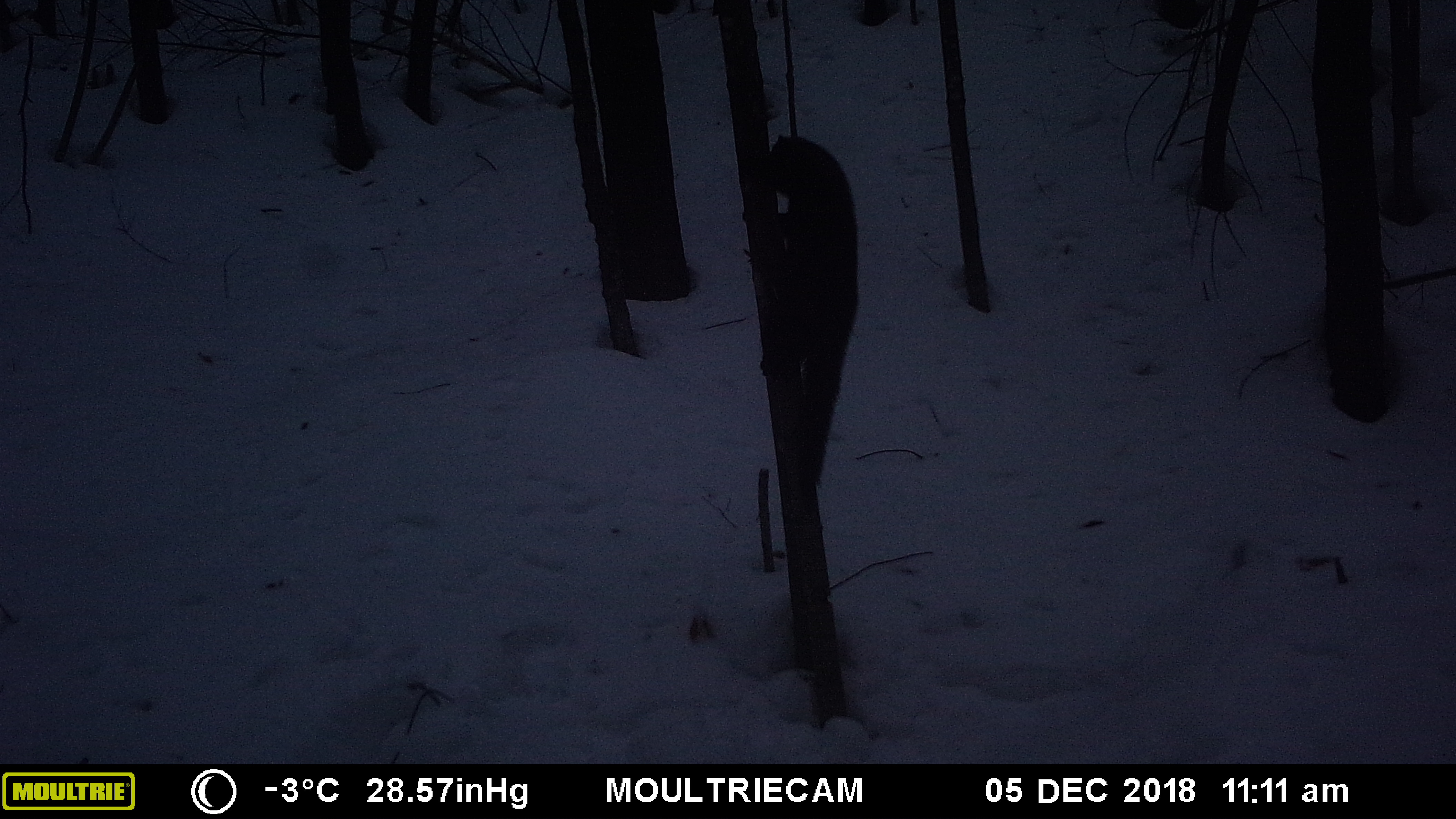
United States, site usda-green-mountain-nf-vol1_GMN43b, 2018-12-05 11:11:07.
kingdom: Animalia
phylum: Chordata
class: Mammalia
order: Carnivora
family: Mustelidae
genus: Pekania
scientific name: Pekania pennanti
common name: fisher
Fisher (Pekania pennanti).